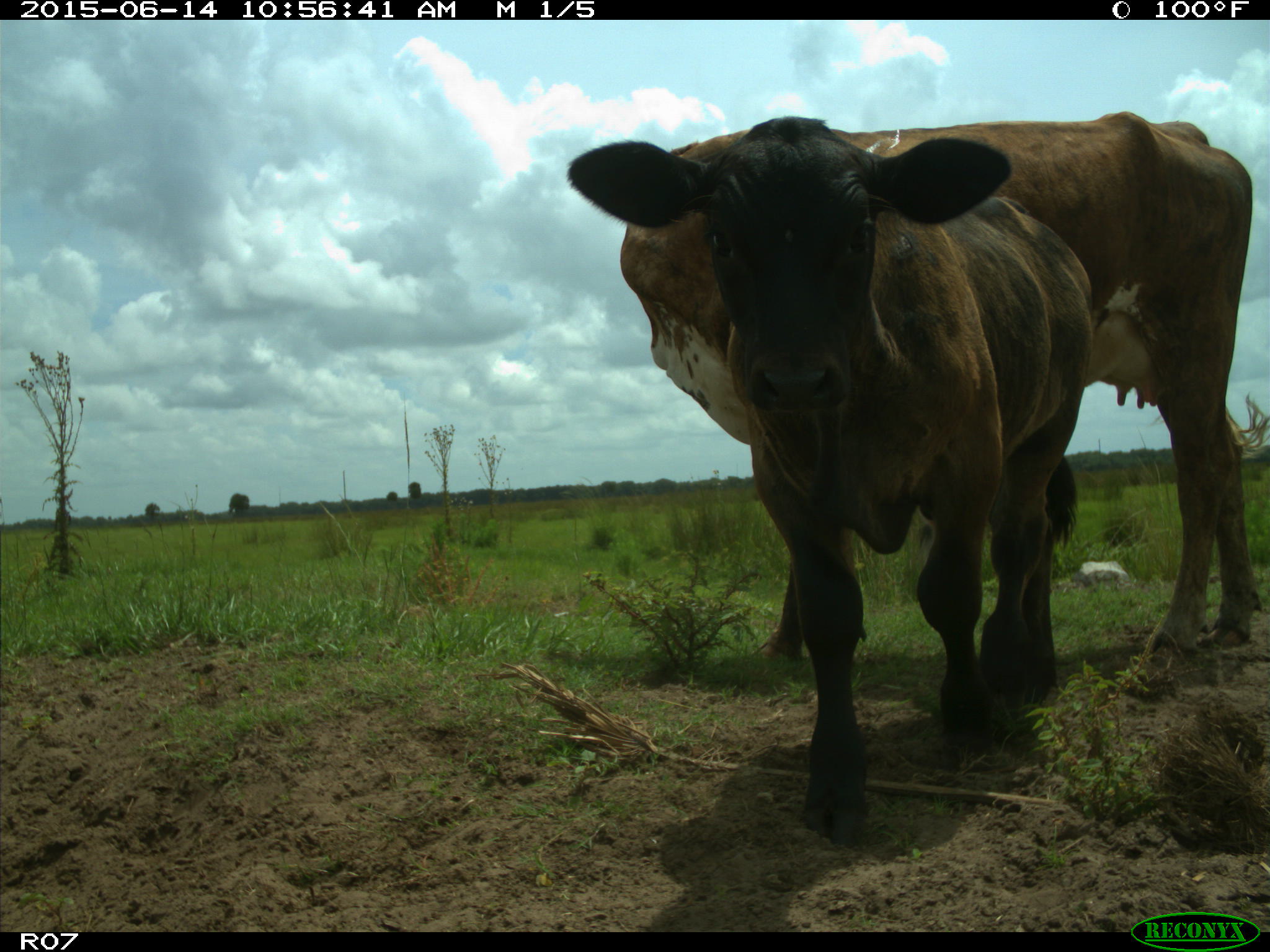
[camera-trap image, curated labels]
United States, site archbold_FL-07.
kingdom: Animalia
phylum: Chordata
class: Mammalia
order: Artiodactyla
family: Bovidae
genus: Bos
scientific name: Bos taurus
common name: domestic cow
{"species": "Bos taurus (domestic cow)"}